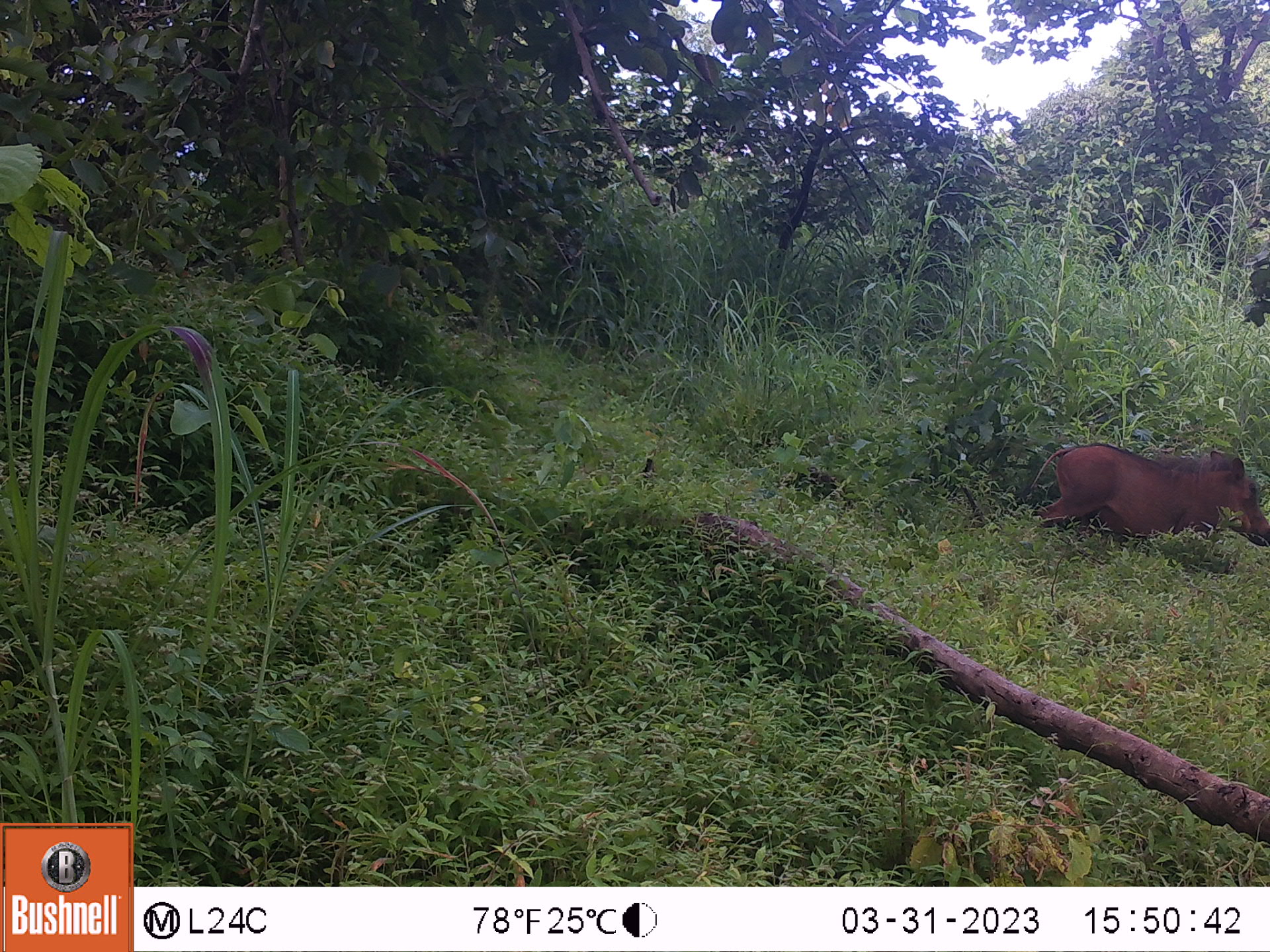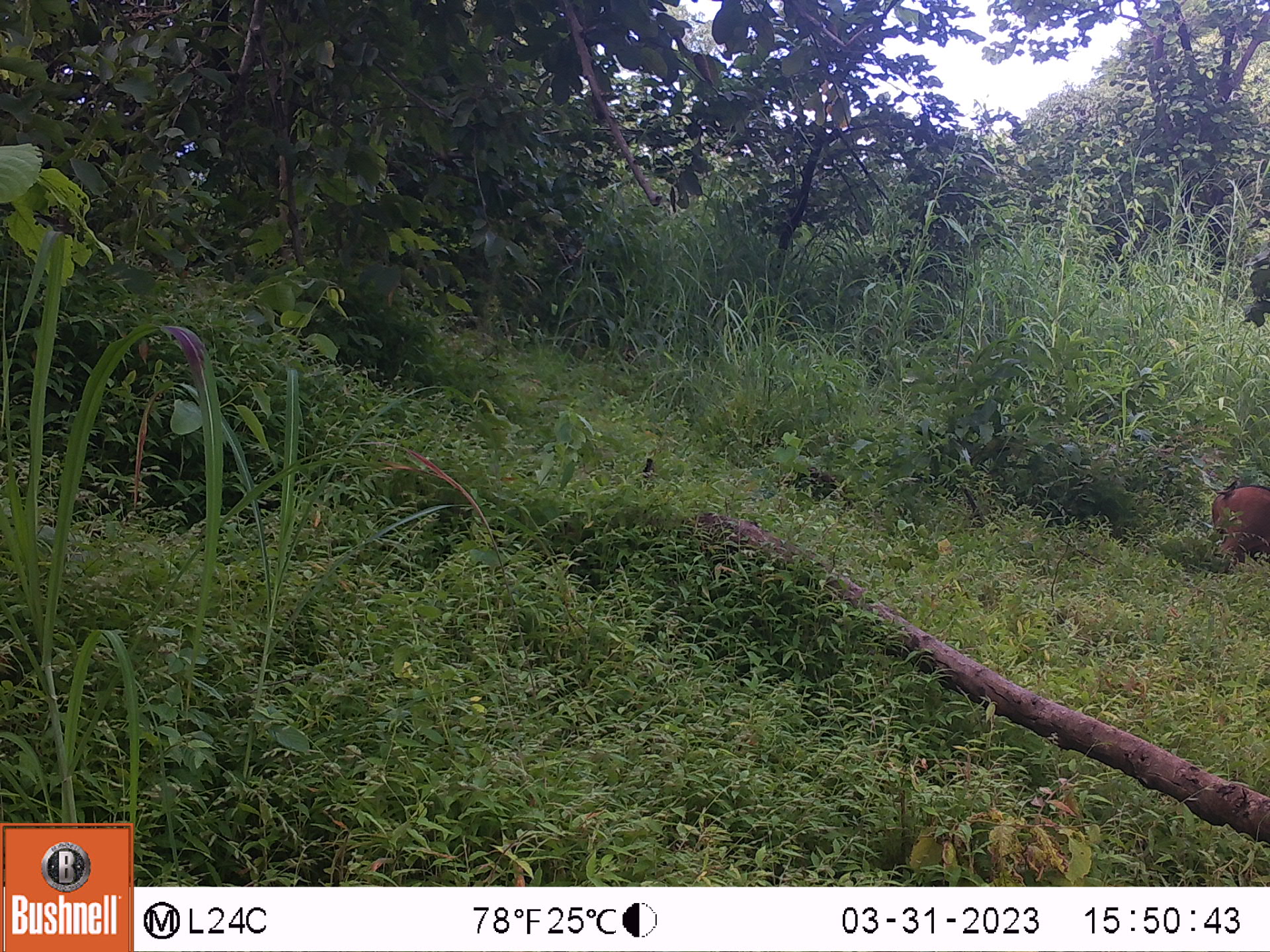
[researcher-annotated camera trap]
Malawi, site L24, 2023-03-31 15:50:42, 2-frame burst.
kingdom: Animalia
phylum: Chordata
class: Mammalia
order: Artiodactyla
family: Suidae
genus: Phacochoerus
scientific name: Phacochoerus africanus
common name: common warthog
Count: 1.